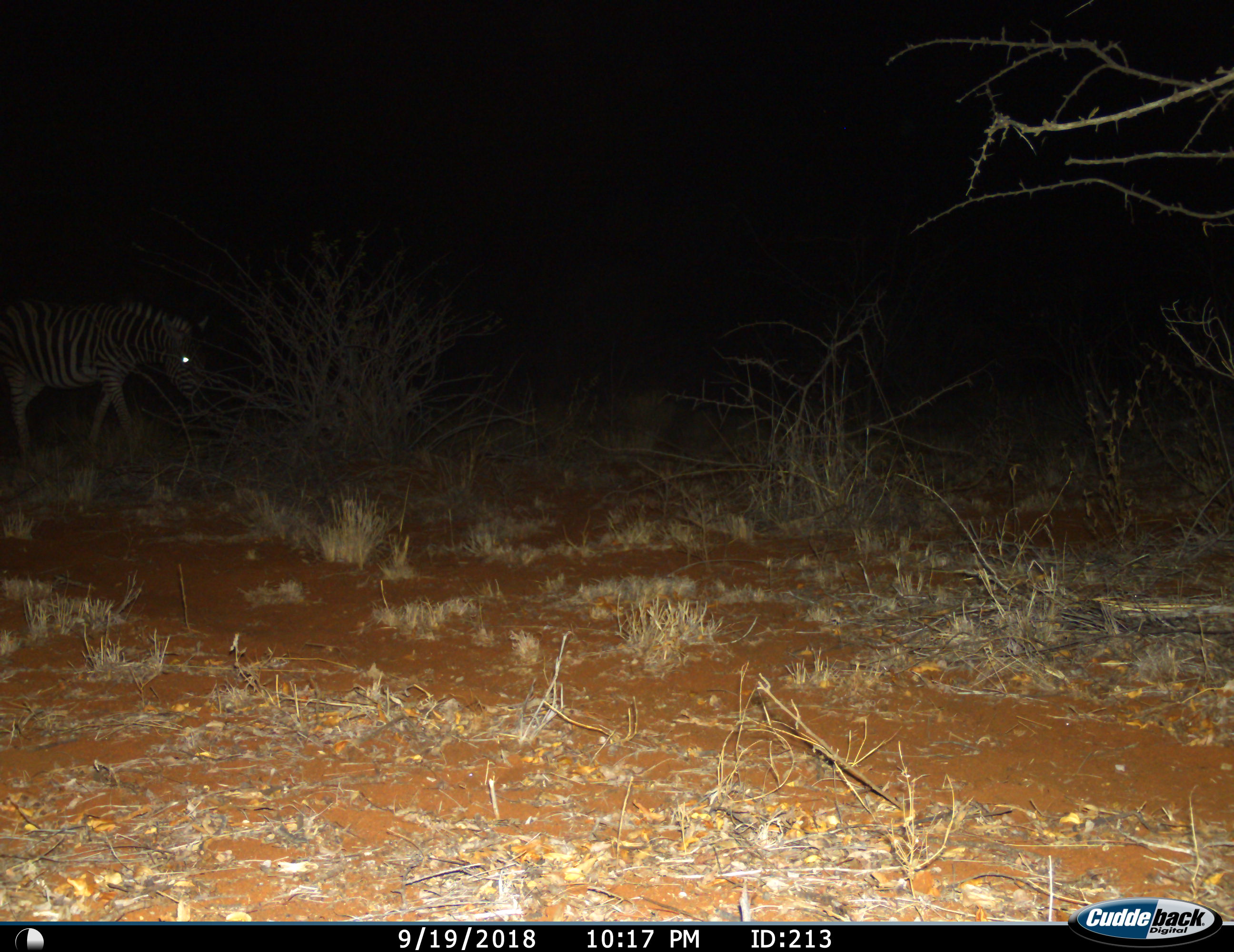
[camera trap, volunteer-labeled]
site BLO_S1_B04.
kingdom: Animalia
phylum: Chordata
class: Mammalia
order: Perissodactyla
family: Equidae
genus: Equus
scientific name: Equus quagga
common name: plains zebra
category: zebraplains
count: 1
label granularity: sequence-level